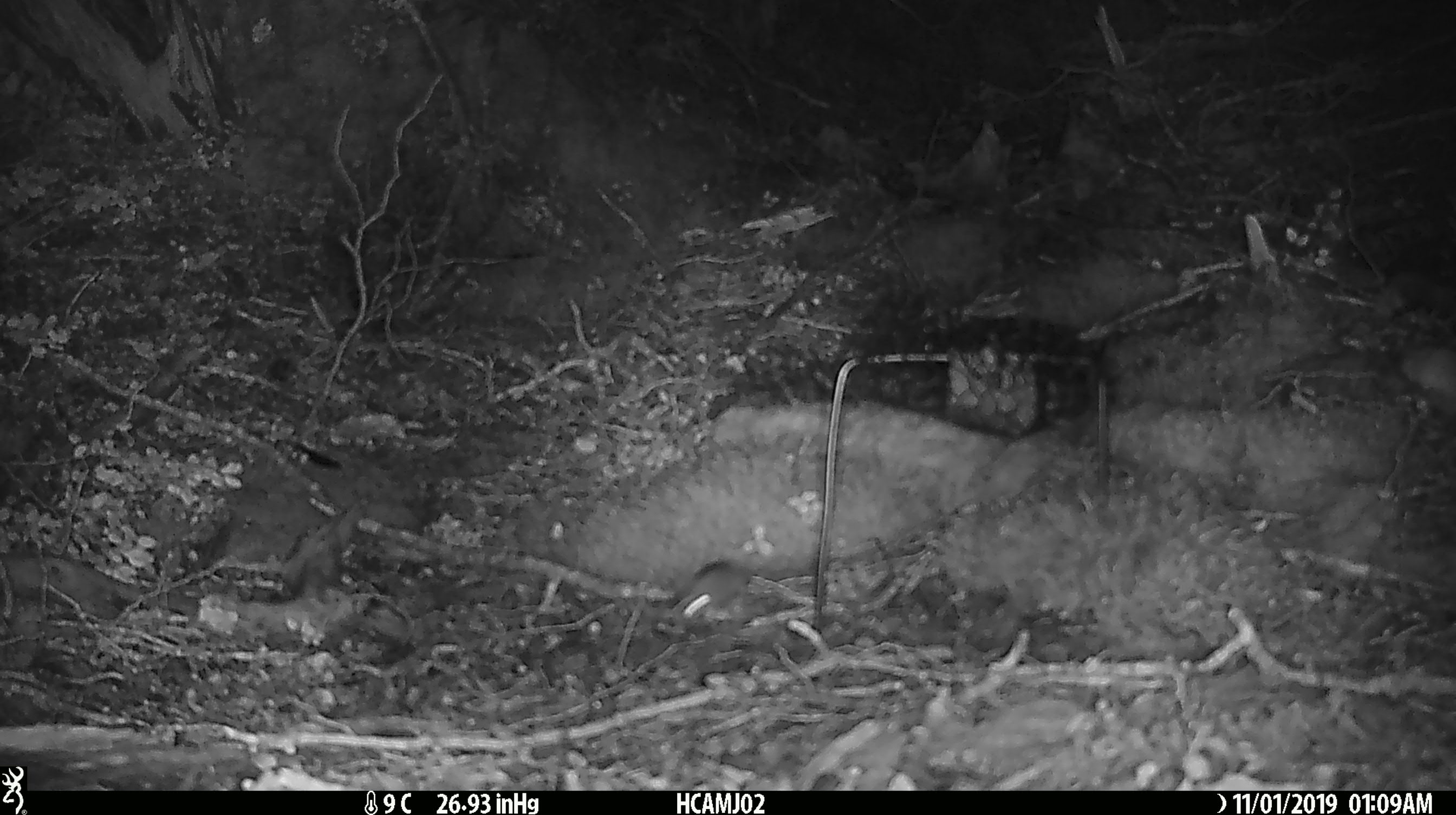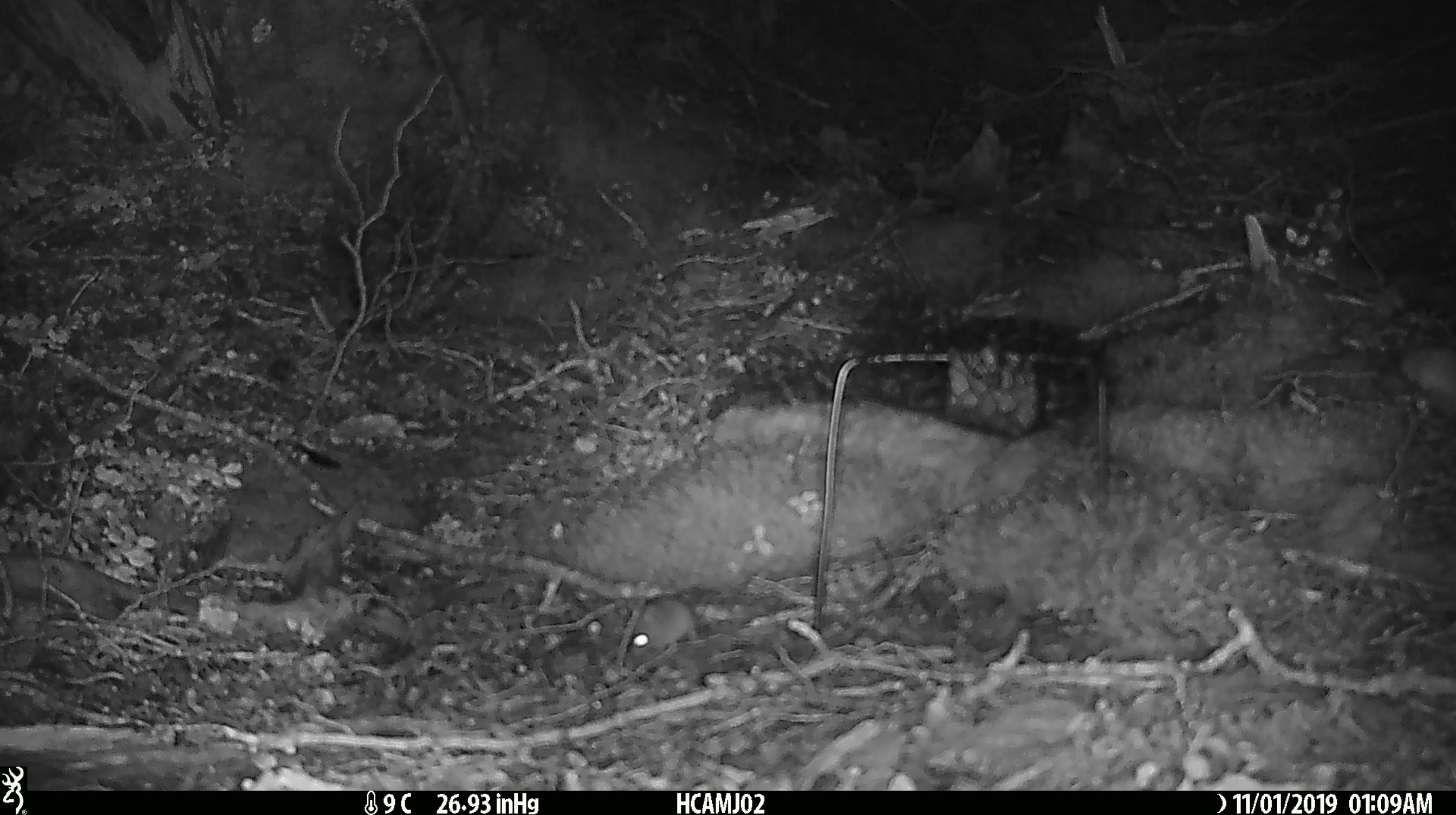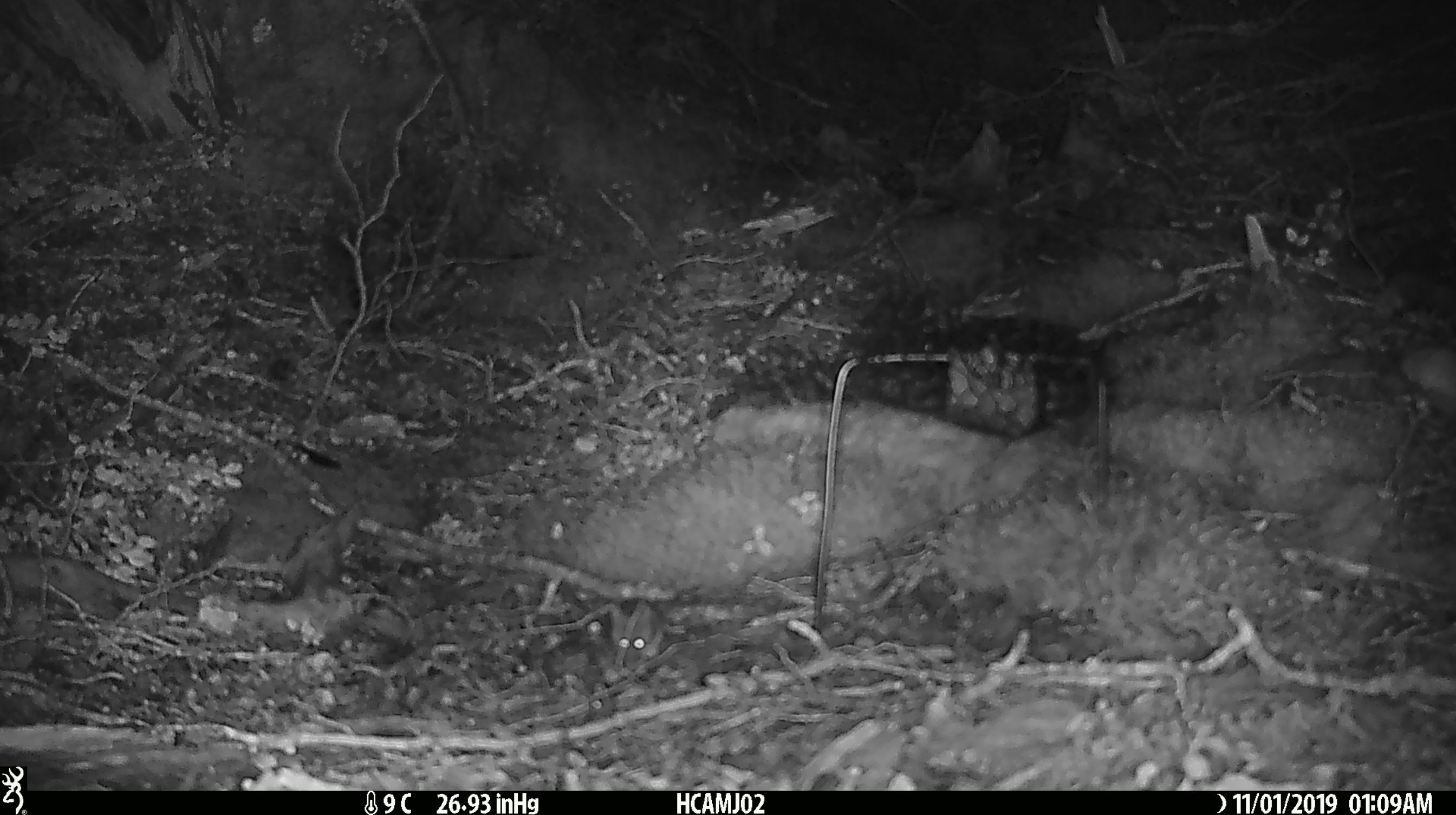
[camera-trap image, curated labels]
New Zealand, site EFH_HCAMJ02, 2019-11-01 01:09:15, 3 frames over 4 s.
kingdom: Animalia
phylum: Chordata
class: Mammalia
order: Rodentia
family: Muridae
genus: Mus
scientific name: Mus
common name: mouse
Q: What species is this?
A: Mouse (Mus).